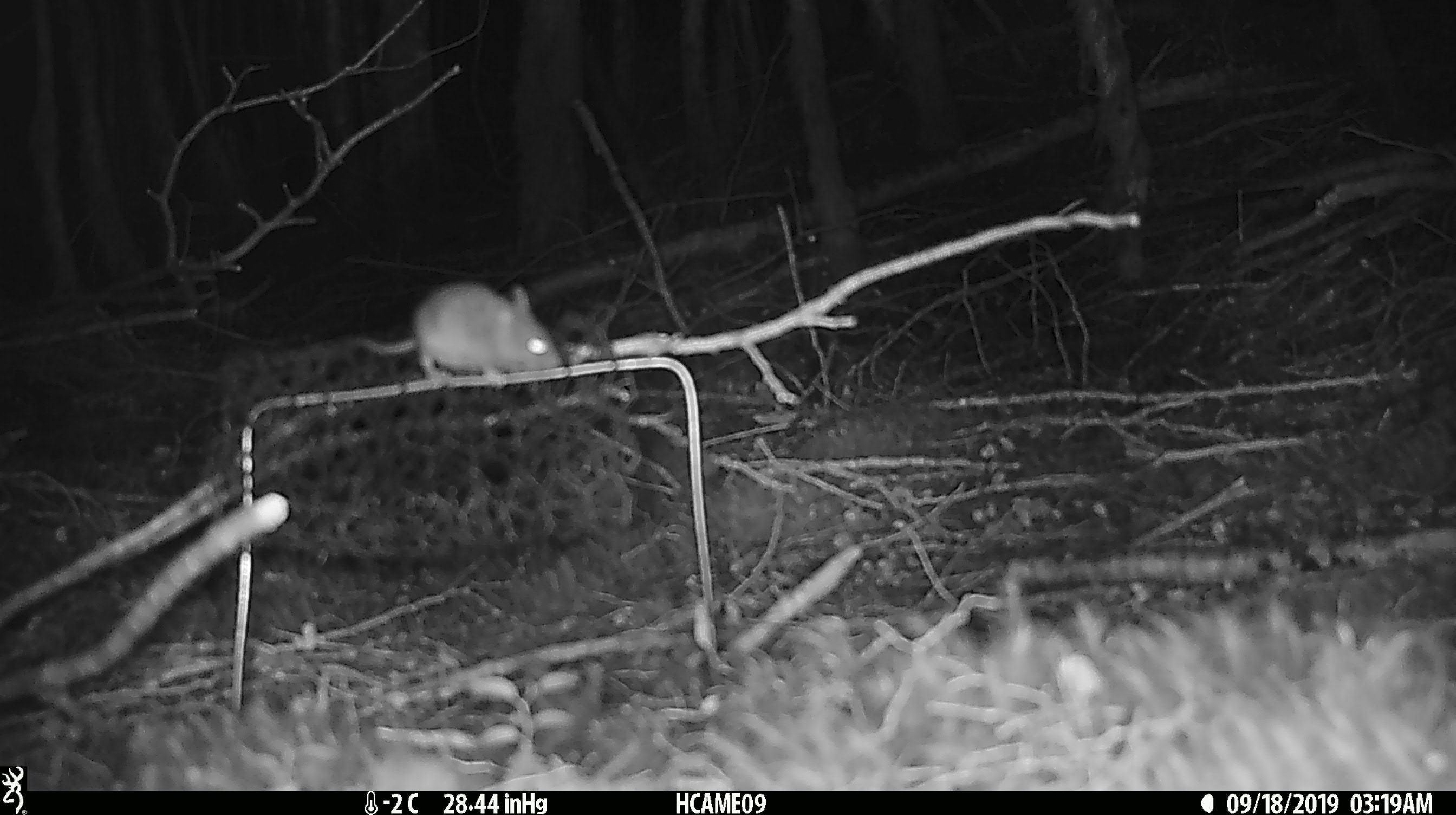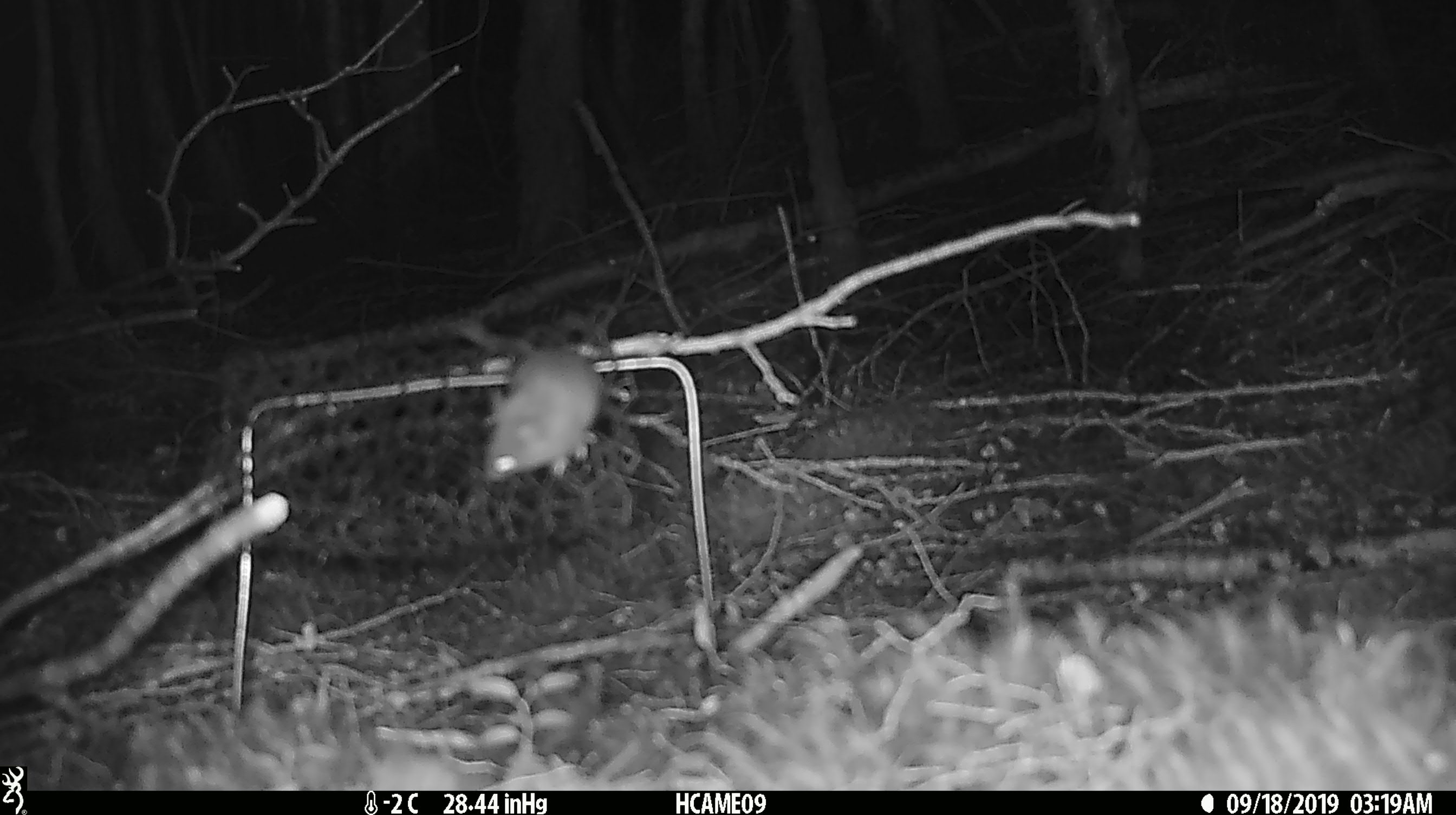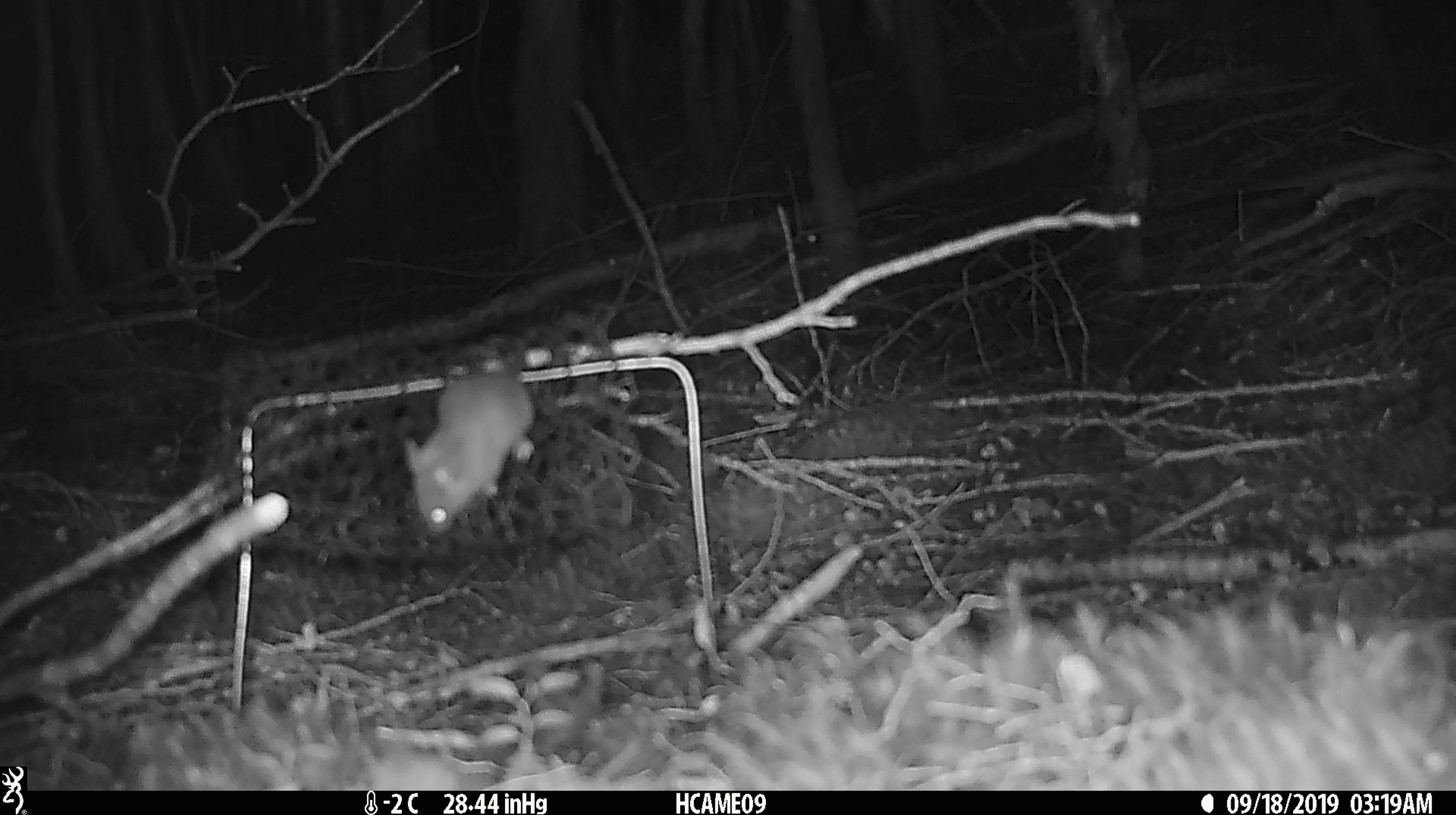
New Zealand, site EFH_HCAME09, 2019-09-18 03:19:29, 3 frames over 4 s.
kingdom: Animalia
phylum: Chordata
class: Mammalia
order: Rodentia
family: Muridae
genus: Mus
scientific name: Mus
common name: mouse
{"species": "mouse (Mus)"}